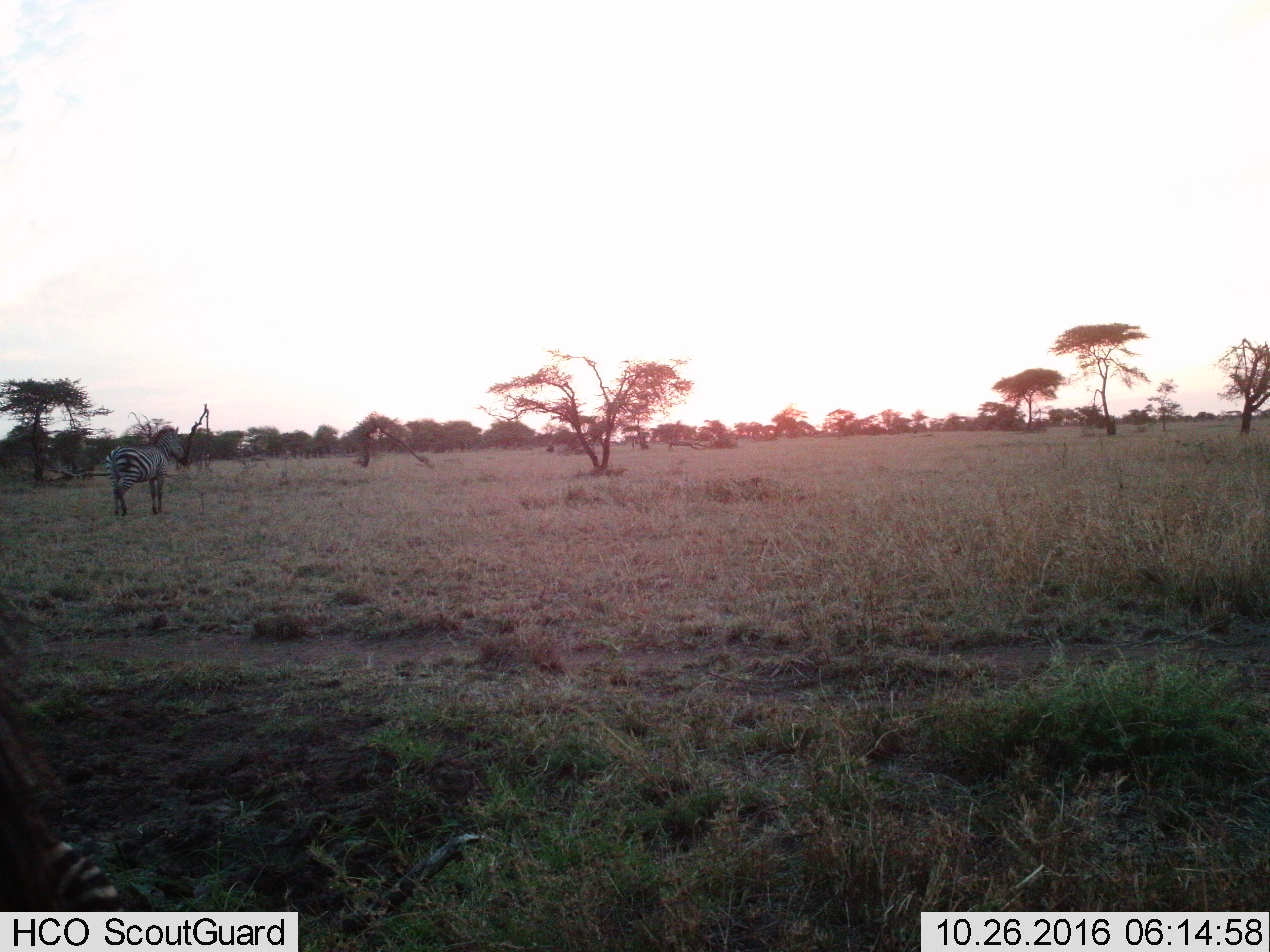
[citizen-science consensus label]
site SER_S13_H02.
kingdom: Animalia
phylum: Chordata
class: Mammalia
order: Perissodactyla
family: Equidae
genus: Equus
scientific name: Equus quagga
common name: plains zebra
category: zebraplains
Zebraplains (plains zebra) (Equus quagga), count 1. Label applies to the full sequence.